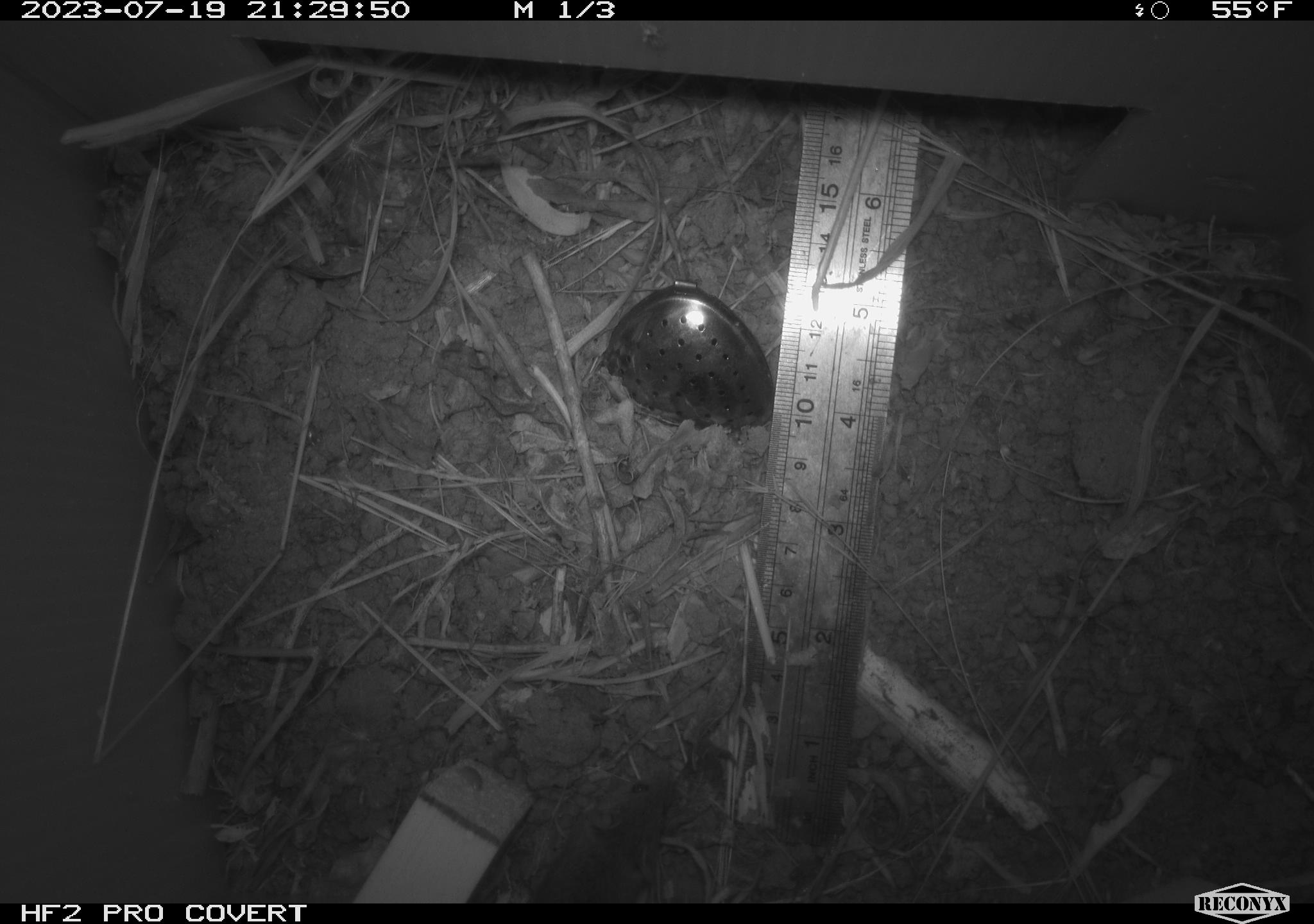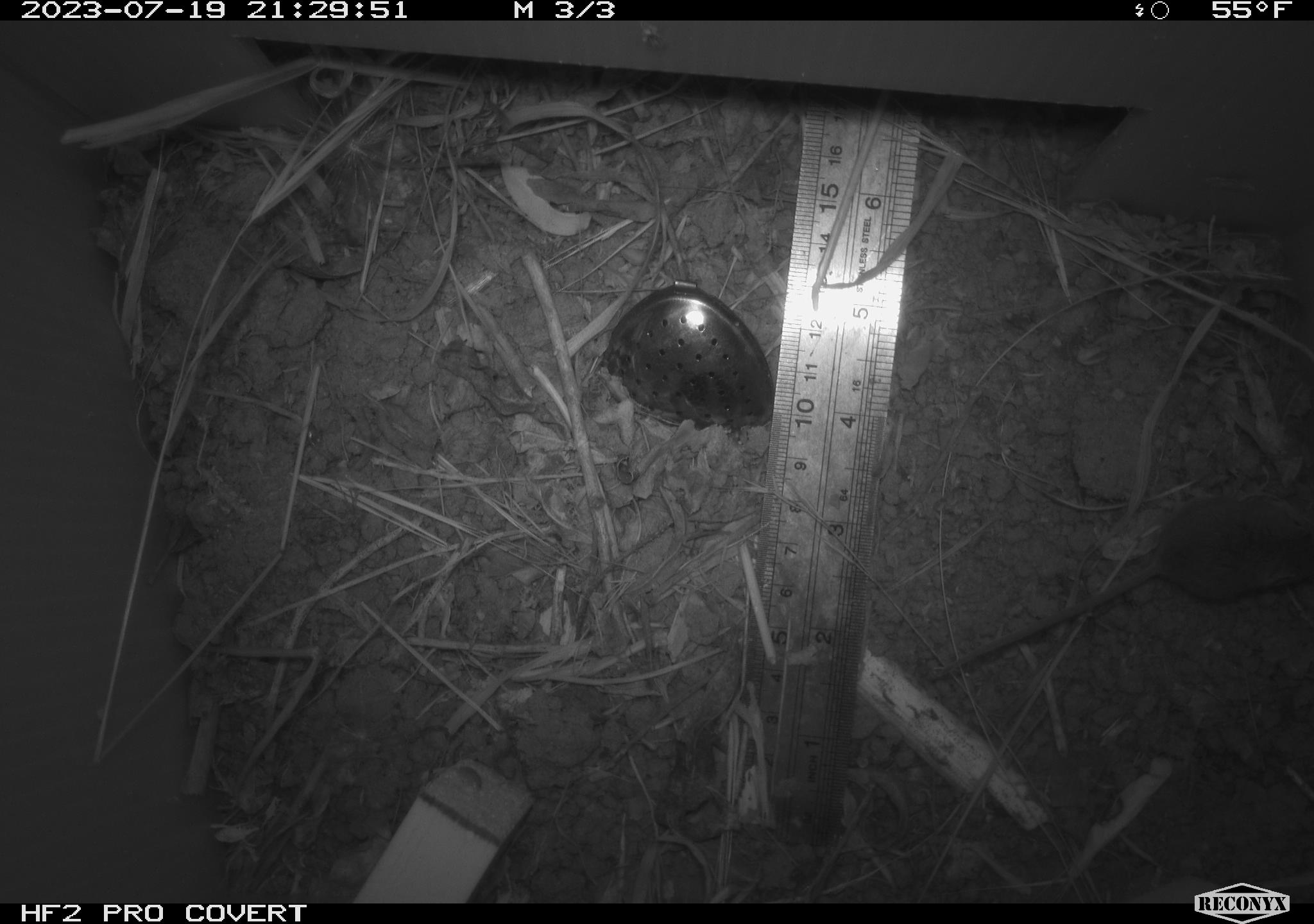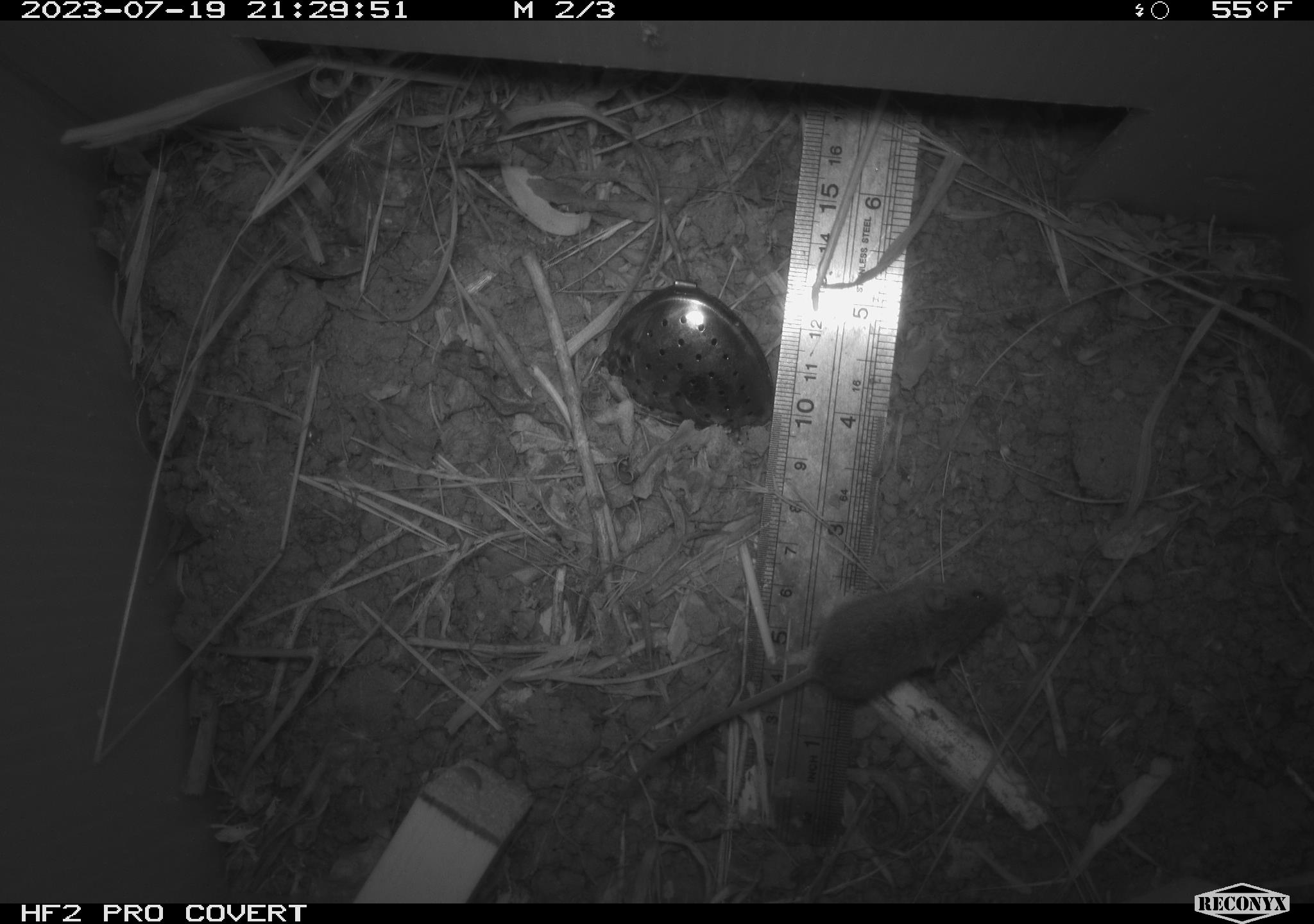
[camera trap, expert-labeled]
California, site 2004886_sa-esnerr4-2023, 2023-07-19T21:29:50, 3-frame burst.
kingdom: Animalia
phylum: Chordata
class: Mammalia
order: Rodentia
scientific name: Rodentia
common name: mouse species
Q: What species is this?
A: Mouse species (Rodentia).